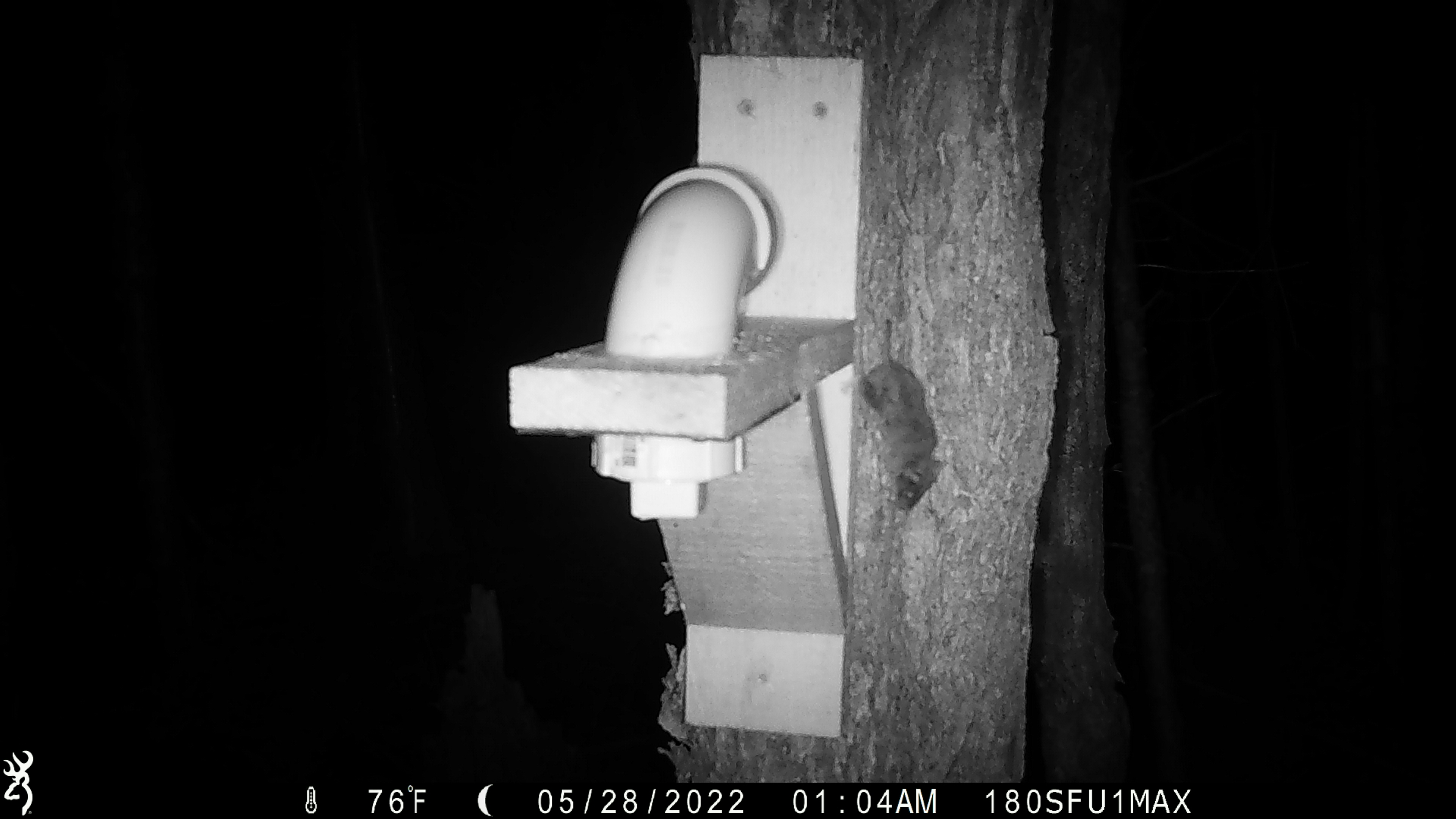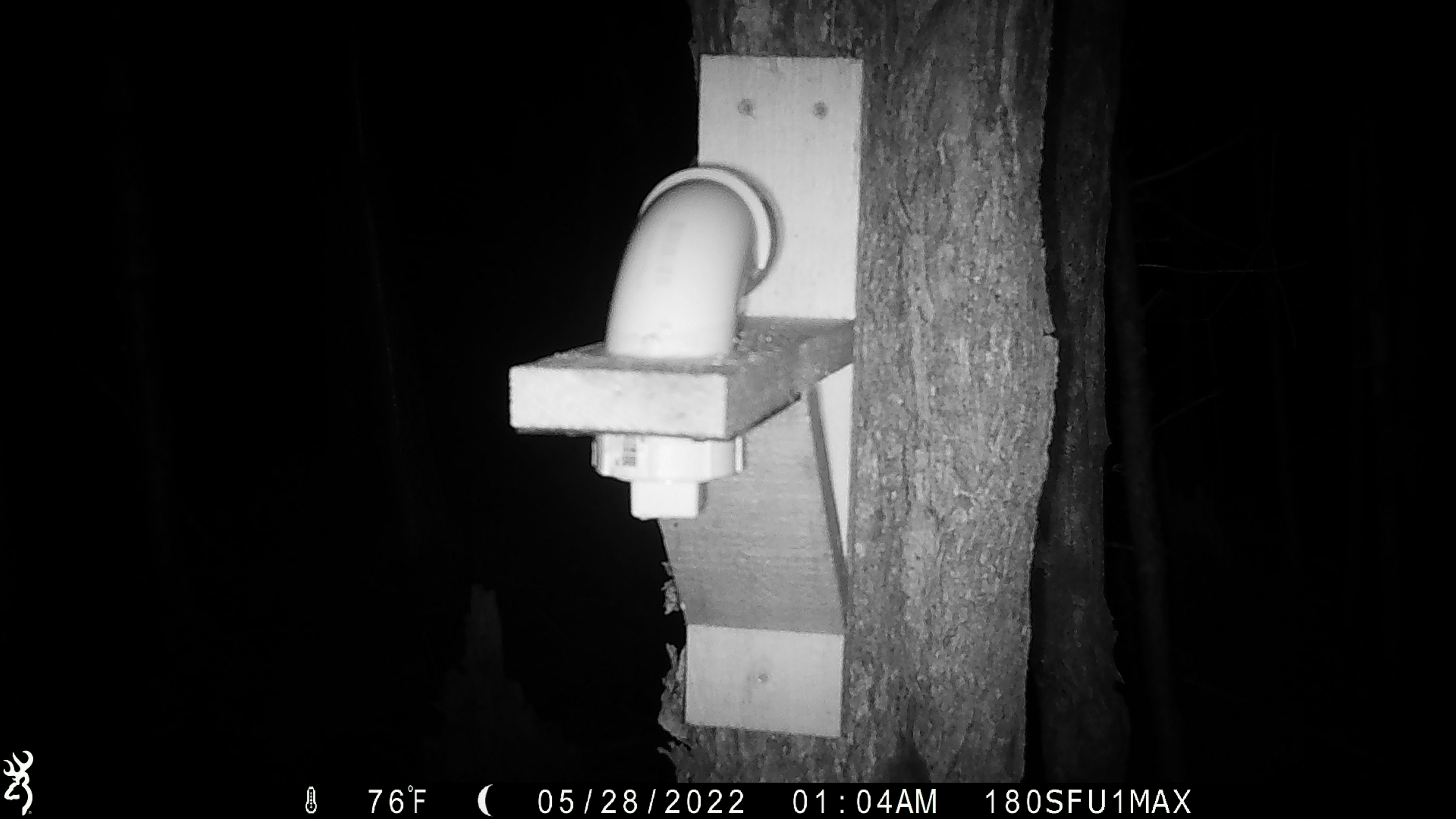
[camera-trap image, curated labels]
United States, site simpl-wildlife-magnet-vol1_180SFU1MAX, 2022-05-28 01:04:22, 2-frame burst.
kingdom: Animalia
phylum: Chordata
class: Mammalia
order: Rodentia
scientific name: Rodentia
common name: mouse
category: mouse sp.